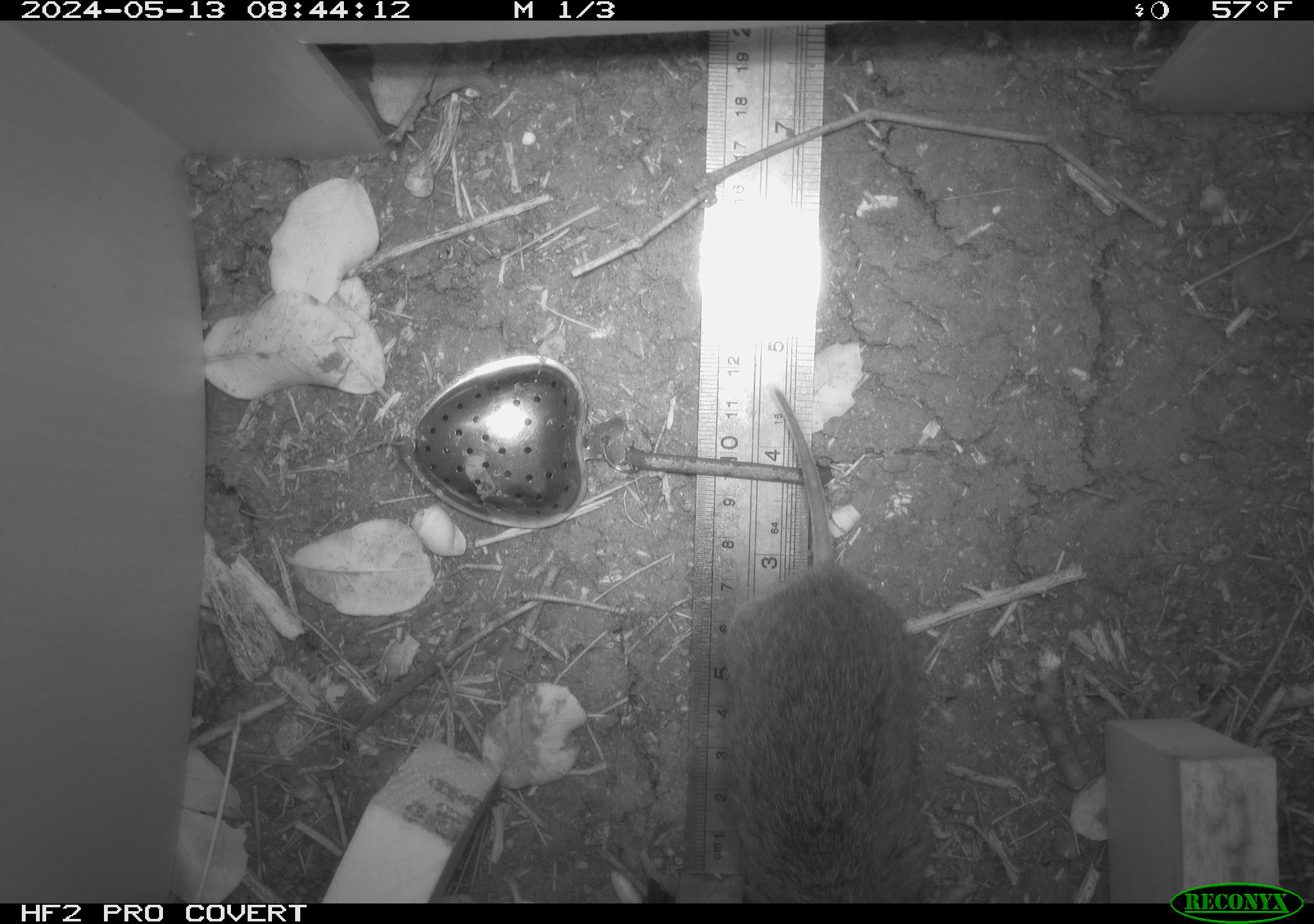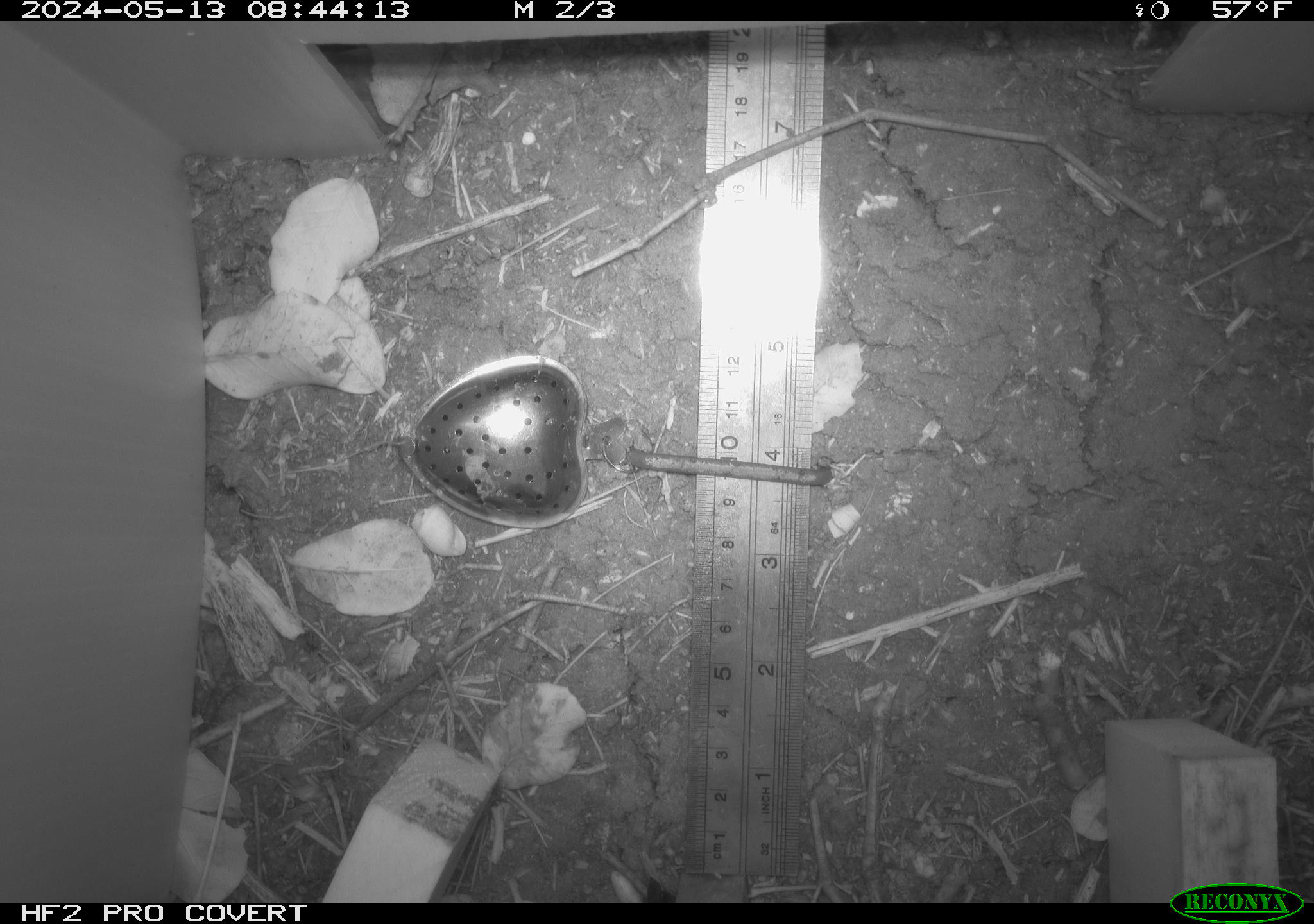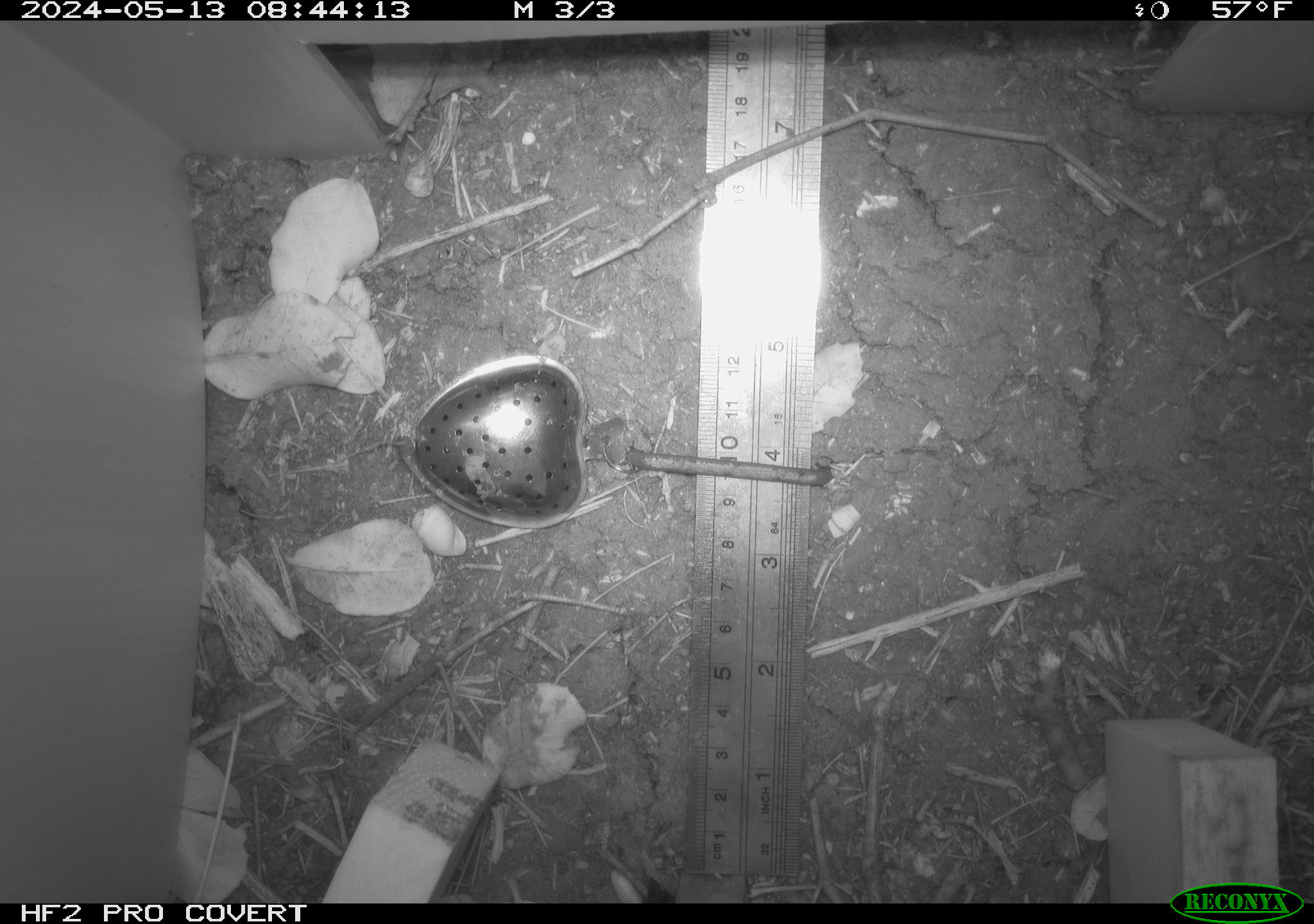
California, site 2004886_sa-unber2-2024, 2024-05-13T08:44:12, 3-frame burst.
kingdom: Animalia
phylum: Chordata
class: Mammalia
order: Rodentia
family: Cricetidae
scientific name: Arvicolinae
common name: voles, lemmings, and muskrats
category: arvicolinae subfamily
Arvicolinae subfamily (voles, lemmings, and muskrats) (Arvicolinae).